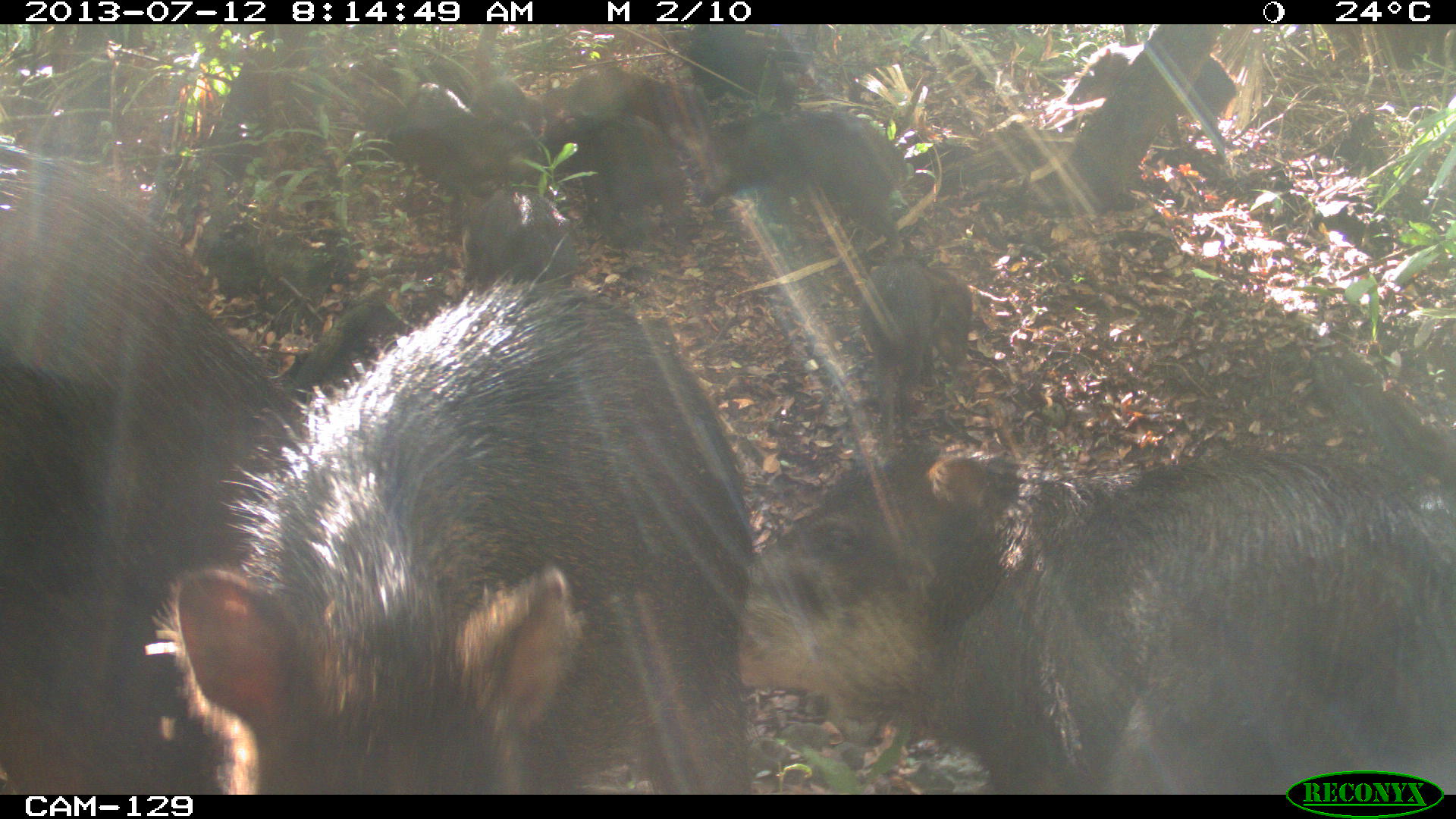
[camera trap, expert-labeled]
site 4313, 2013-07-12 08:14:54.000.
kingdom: Animalia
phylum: Chordata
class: Mammalia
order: Artiodactyla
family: Tayassuidae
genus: Tayassu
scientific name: Tayassu pecari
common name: white-lipped peccary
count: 20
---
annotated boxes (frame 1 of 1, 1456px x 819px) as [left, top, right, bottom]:
tayassu pecari: [169, 268, 754, 795]; [737, 448, 1454, 794]; [0, 139, 307, 794]; [696, 108, 909, 252]; [1065, 41, 1239, 162]; [565, 114, 691, 245]; [859, 261, 971, 383]; [395, 81, 508, 197]; [461, 187, 580, 296]; [552, 69, 714, 136]; [685, 21, 815, 102]; [467, 79, 538, 146]